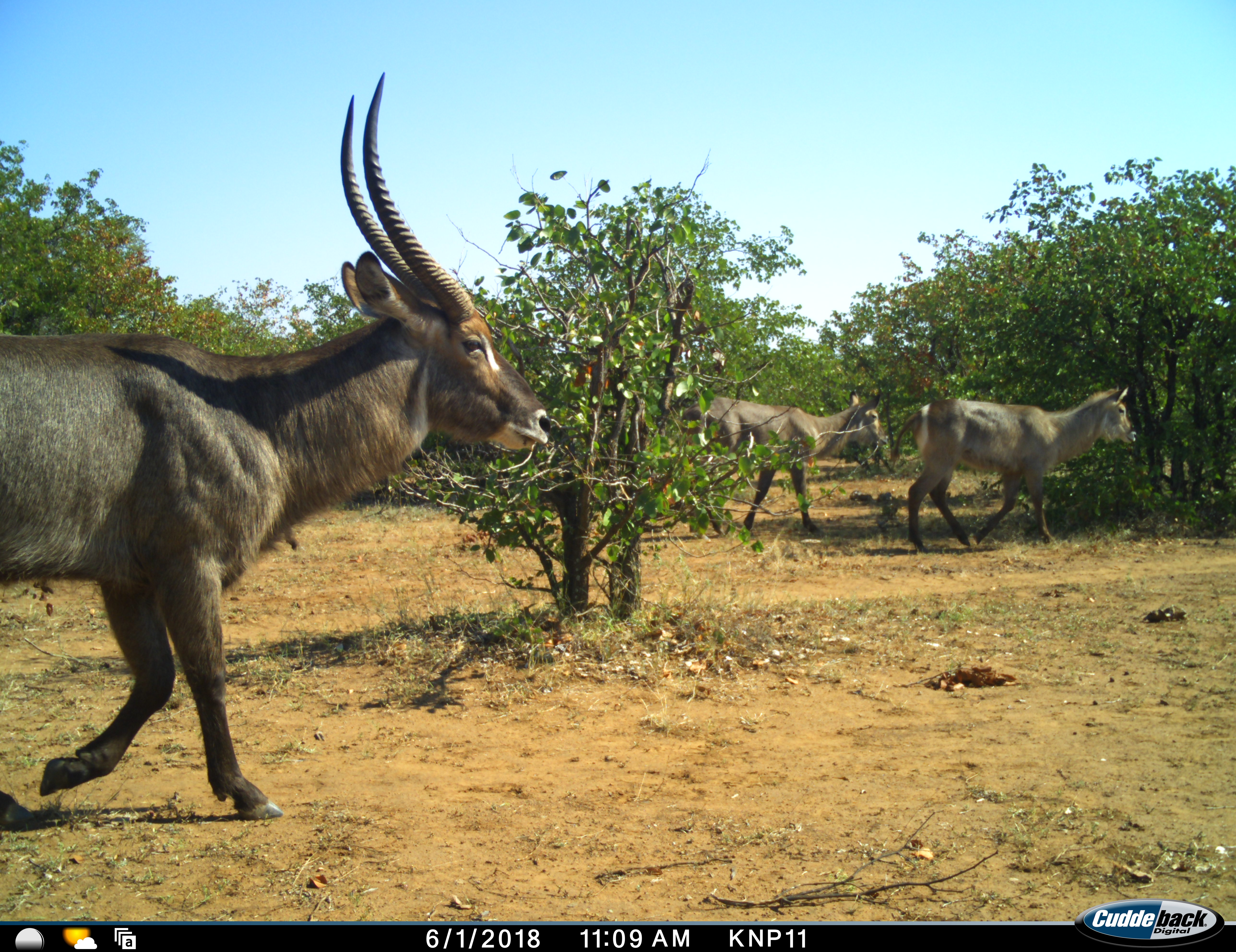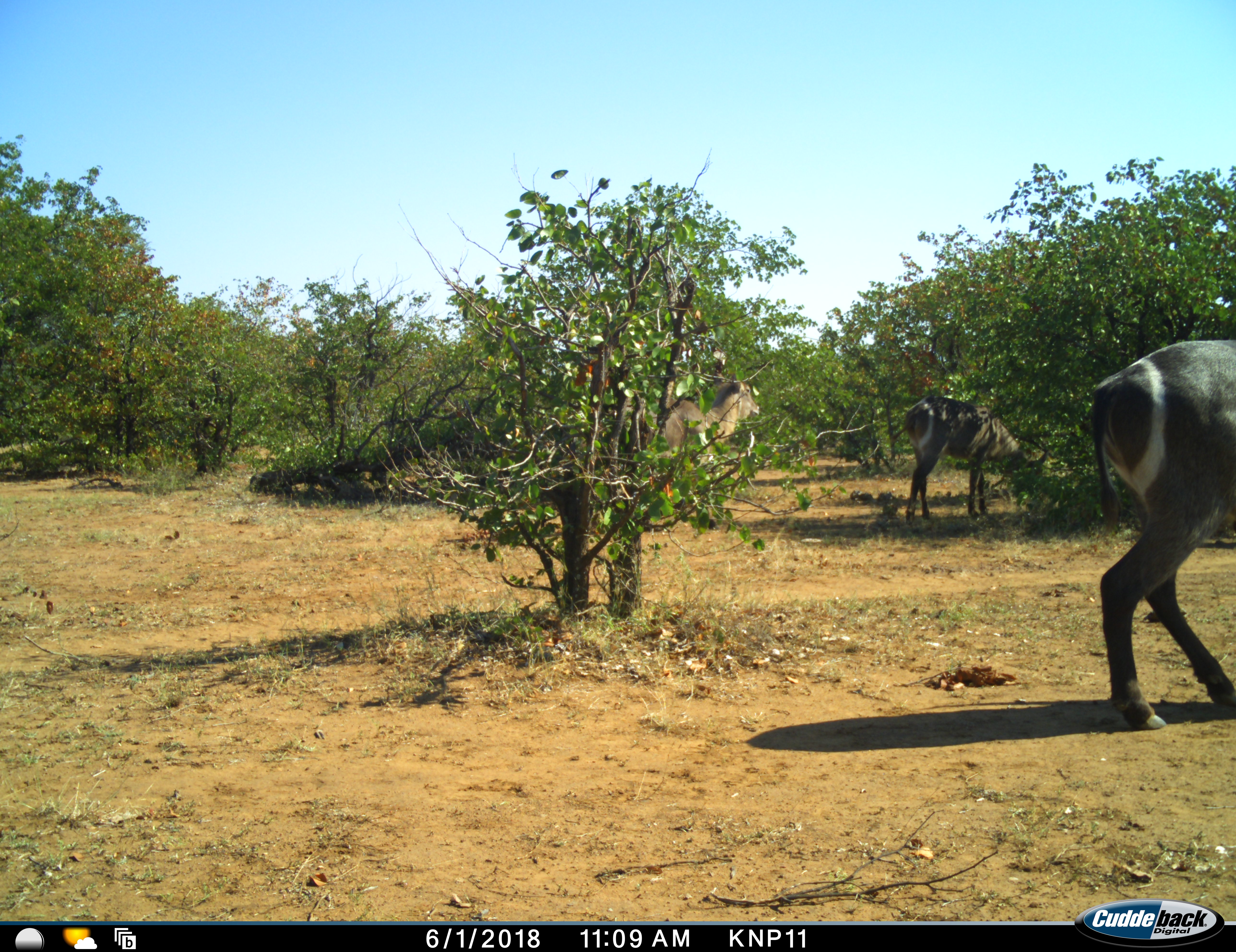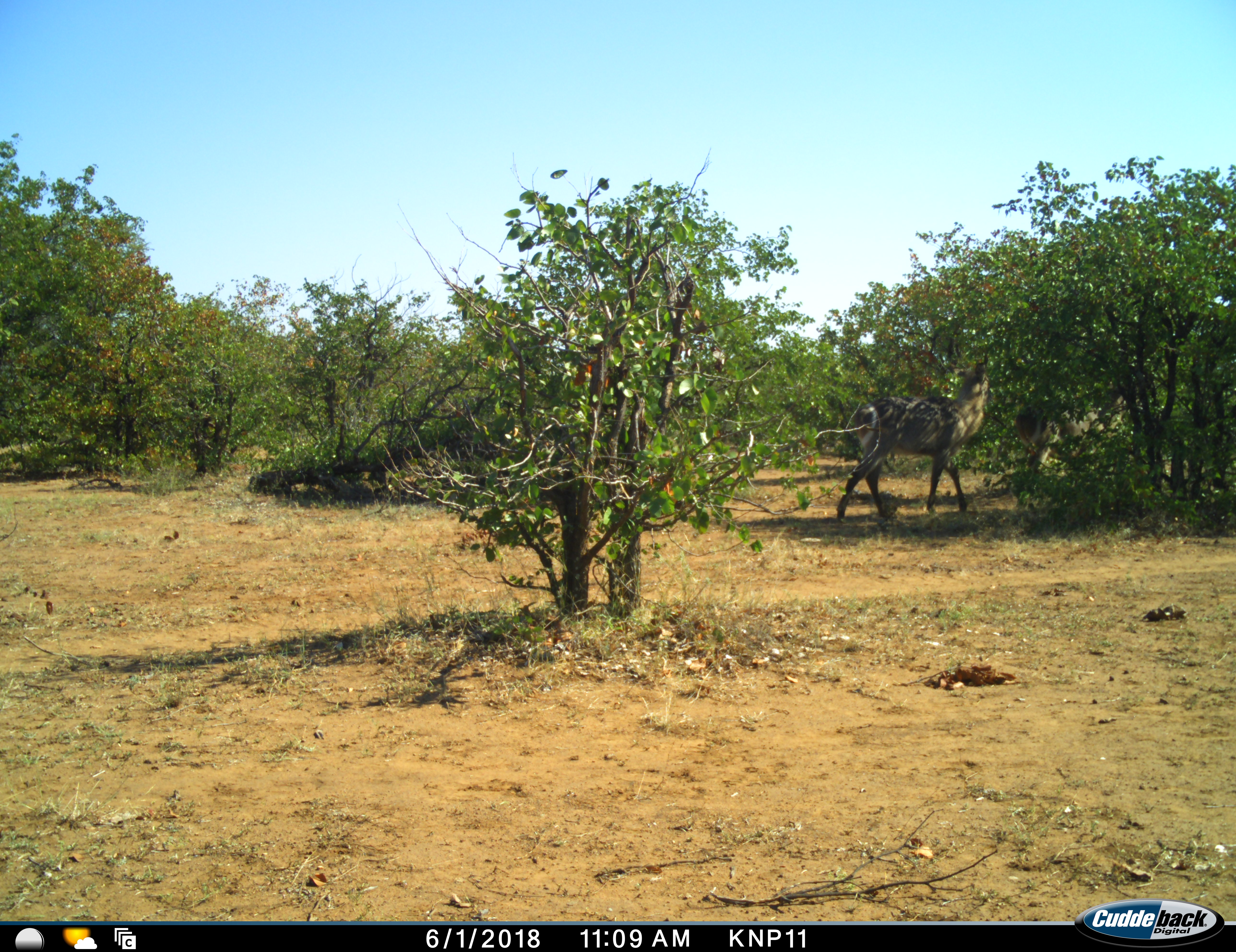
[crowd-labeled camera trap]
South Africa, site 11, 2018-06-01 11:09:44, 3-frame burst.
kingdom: Animalia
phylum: Chordata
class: Mammalia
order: Artiodactyla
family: Bovidae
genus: Kobus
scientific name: Kobus ellipsiprymnus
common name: waterbuck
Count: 3.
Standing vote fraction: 11%.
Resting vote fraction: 0%.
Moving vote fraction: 100%.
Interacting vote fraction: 0%.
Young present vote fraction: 0%.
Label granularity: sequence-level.